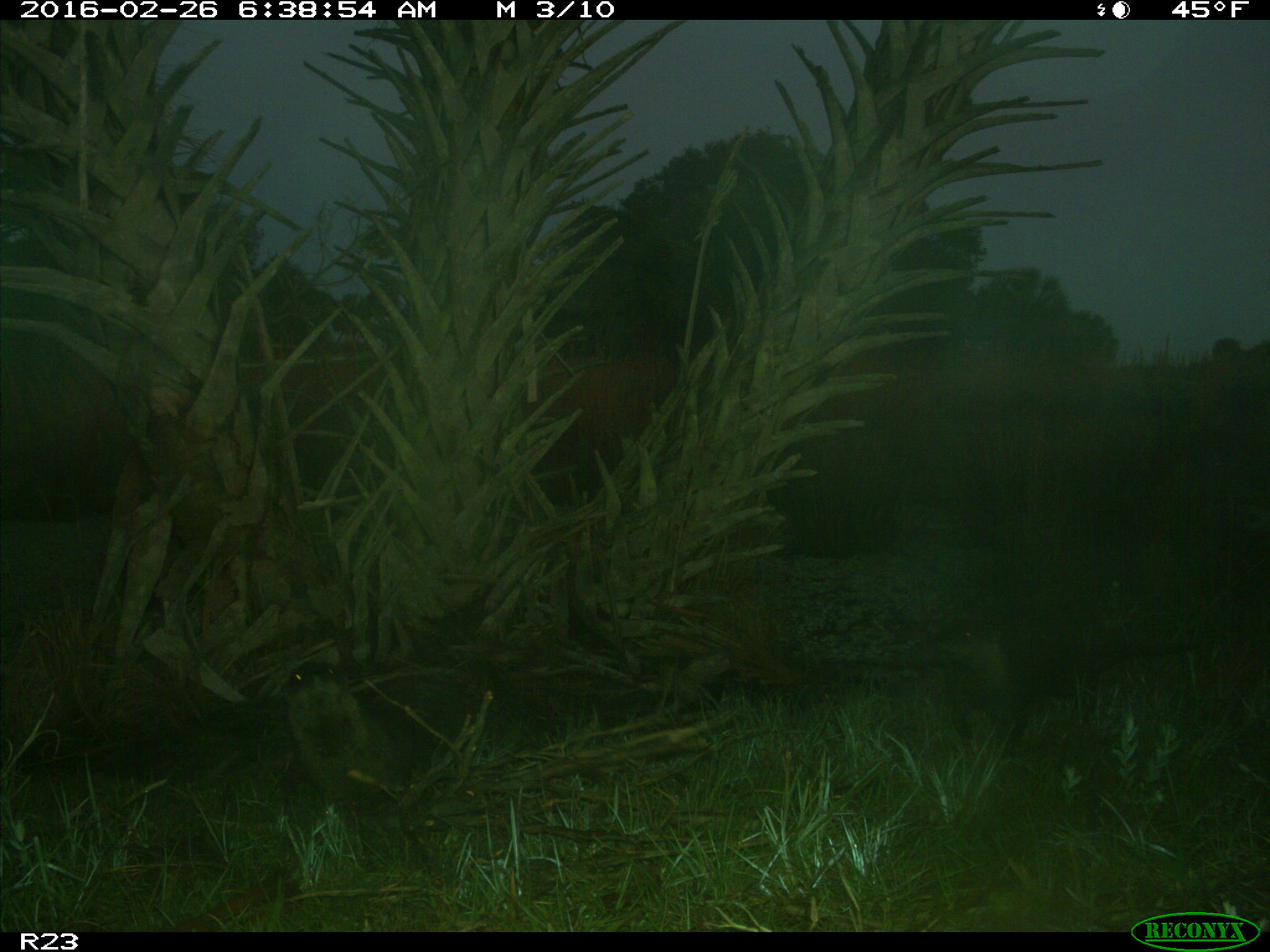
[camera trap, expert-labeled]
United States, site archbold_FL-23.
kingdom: Animalia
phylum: Chordata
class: Mammalia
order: Carnivora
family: Mustelidae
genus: Lontra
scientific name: Lontra canadensis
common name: north american river otter